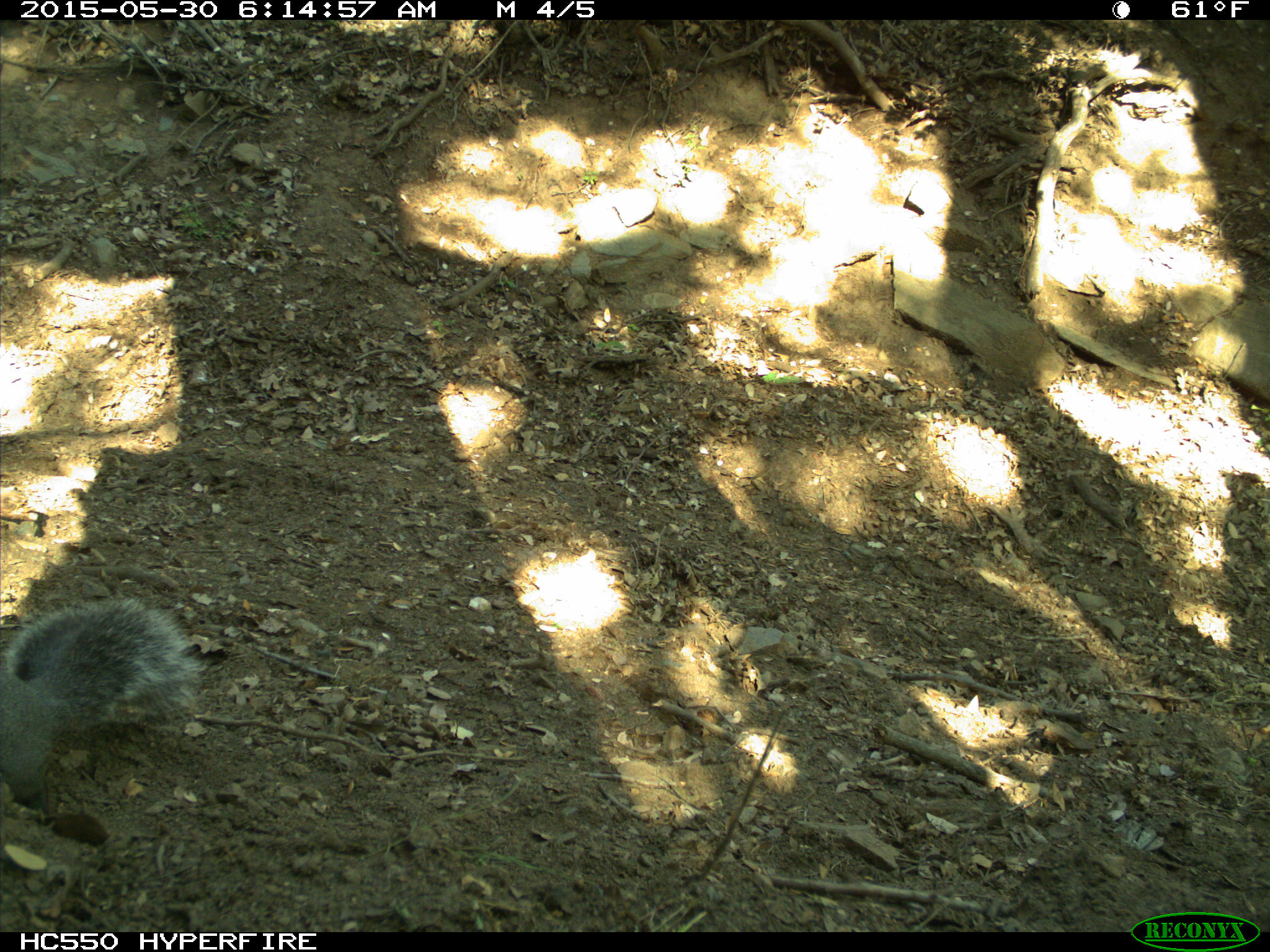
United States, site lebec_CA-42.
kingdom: Animalia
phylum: Chordata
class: Mammalia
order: Rodentia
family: Sciuridae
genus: Sciurus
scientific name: Sciurus carolinensis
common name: eastern gray squirrel